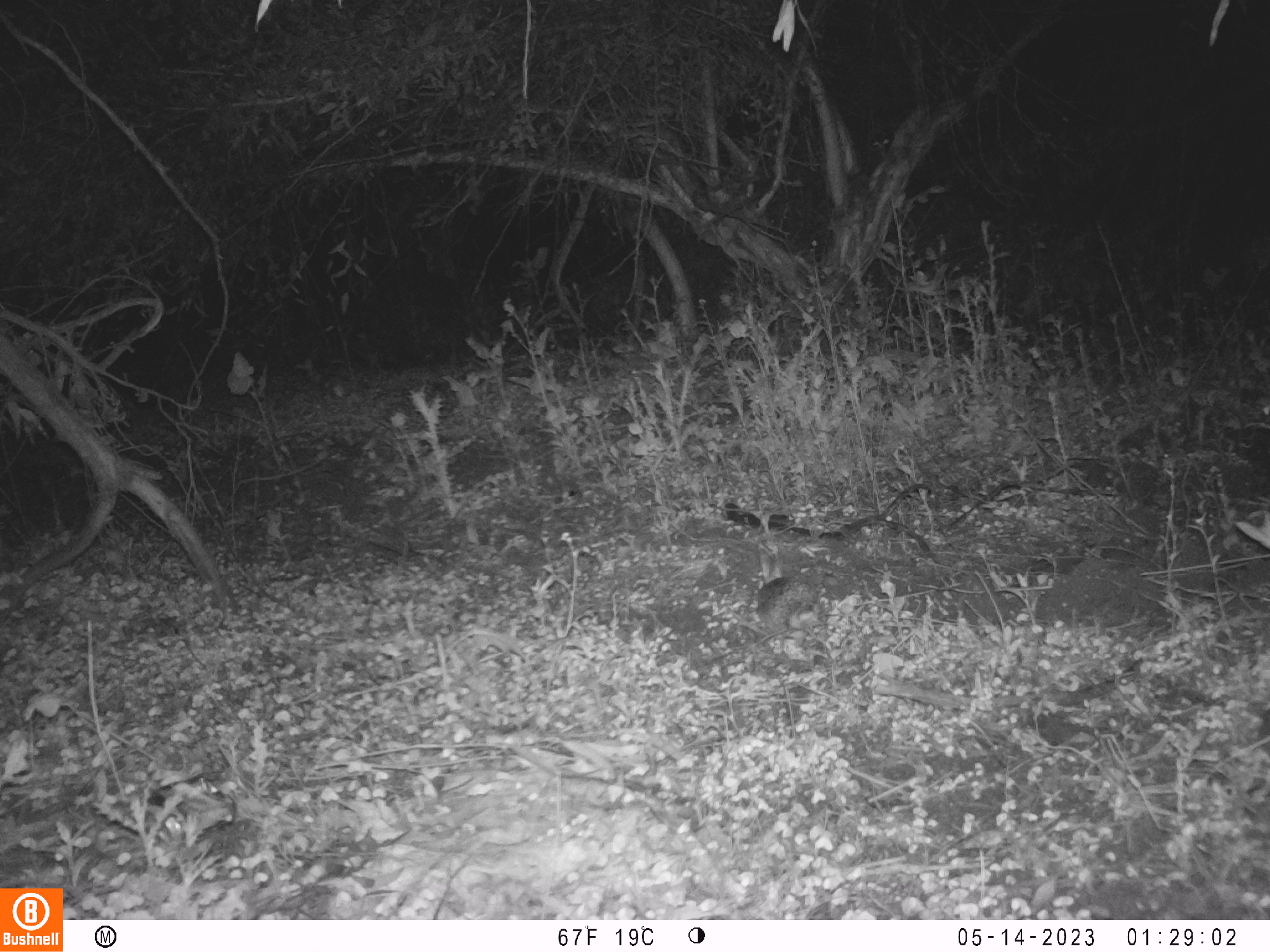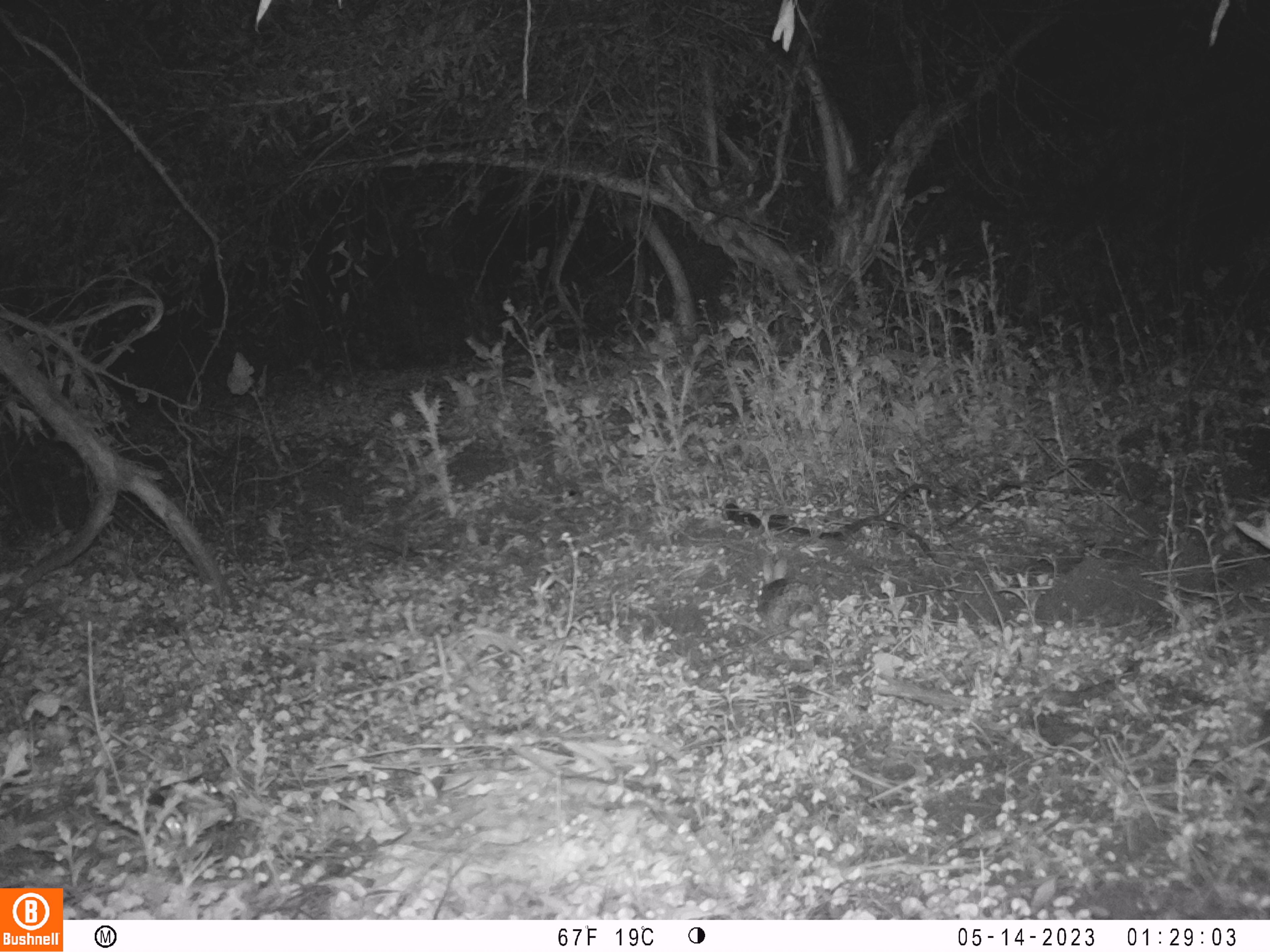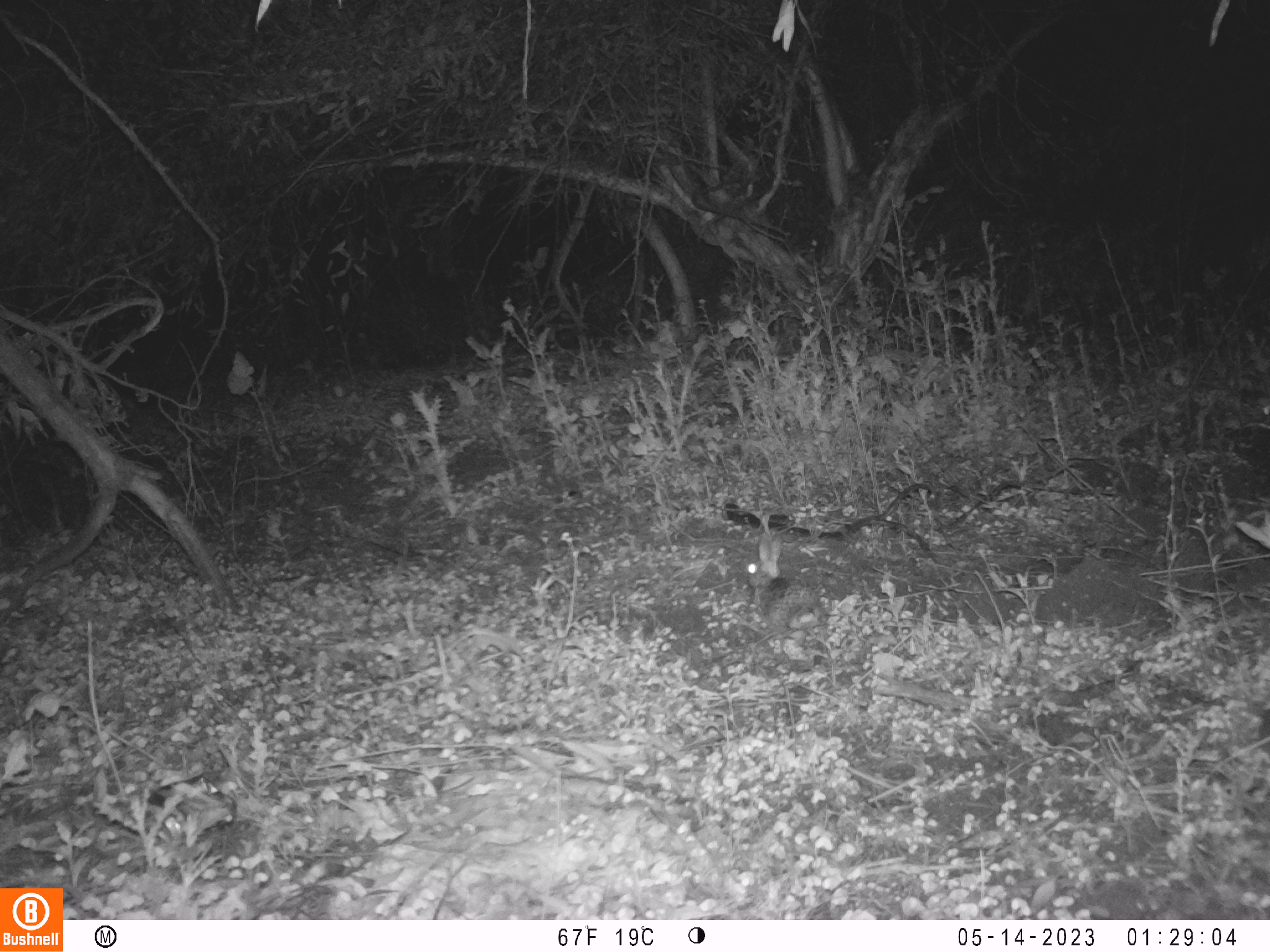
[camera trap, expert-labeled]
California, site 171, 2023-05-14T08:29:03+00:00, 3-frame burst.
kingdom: Animalia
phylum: Chordata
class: Mammalia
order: Lagomorpha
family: Leporidae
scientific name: Leporidae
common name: rabbit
Rabbit (Leporidae).